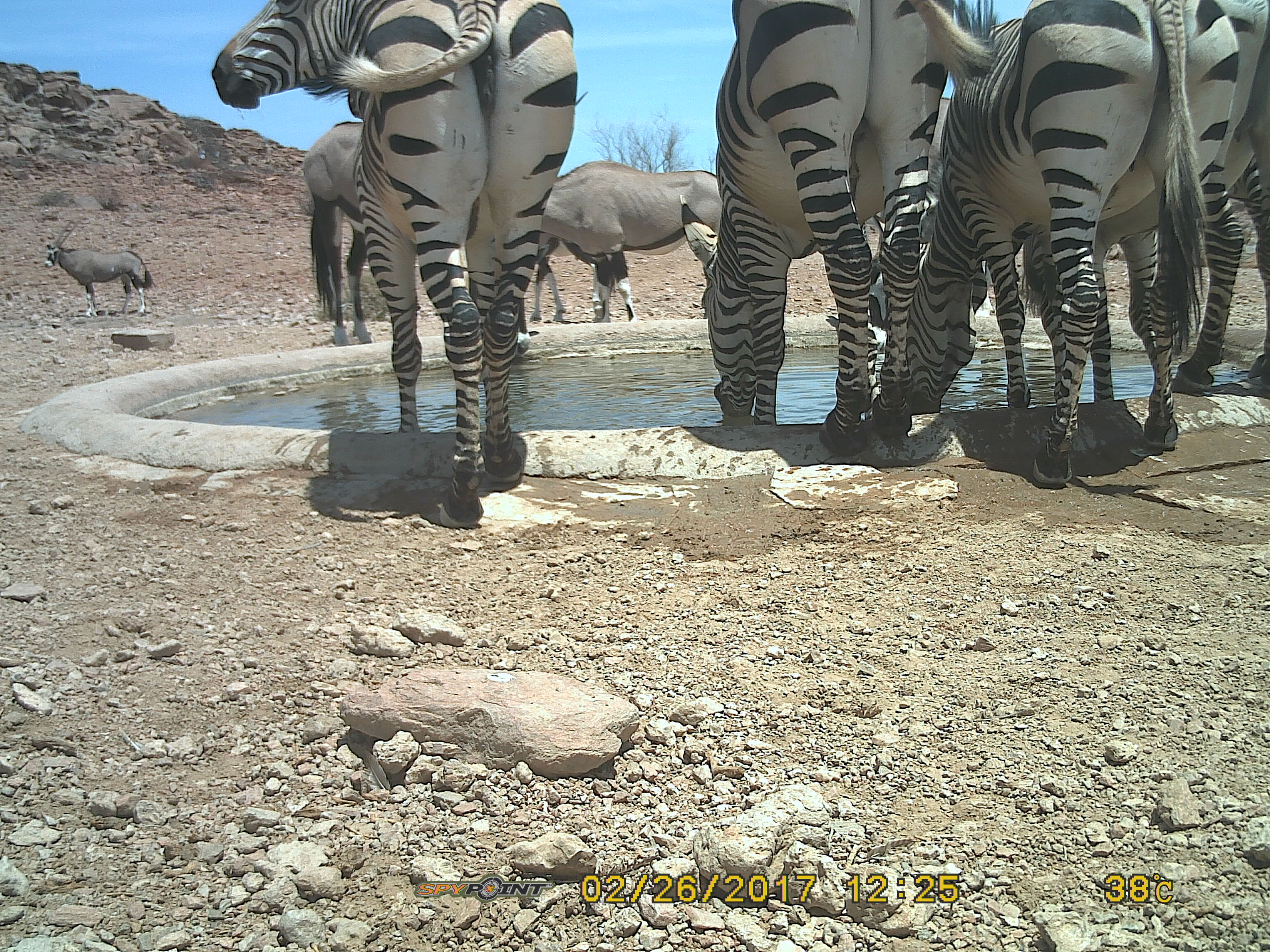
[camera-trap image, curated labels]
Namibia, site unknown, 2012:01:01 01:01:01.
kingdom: Animalia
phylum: Chordata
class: Mammalia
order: Perissodactyla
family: Equidae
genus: Equus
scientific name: Equus zebra hartmannae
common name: hartmann's mountain zebra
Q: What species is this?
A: Equus zebra hartmannae (hartmann's mountain zebra).